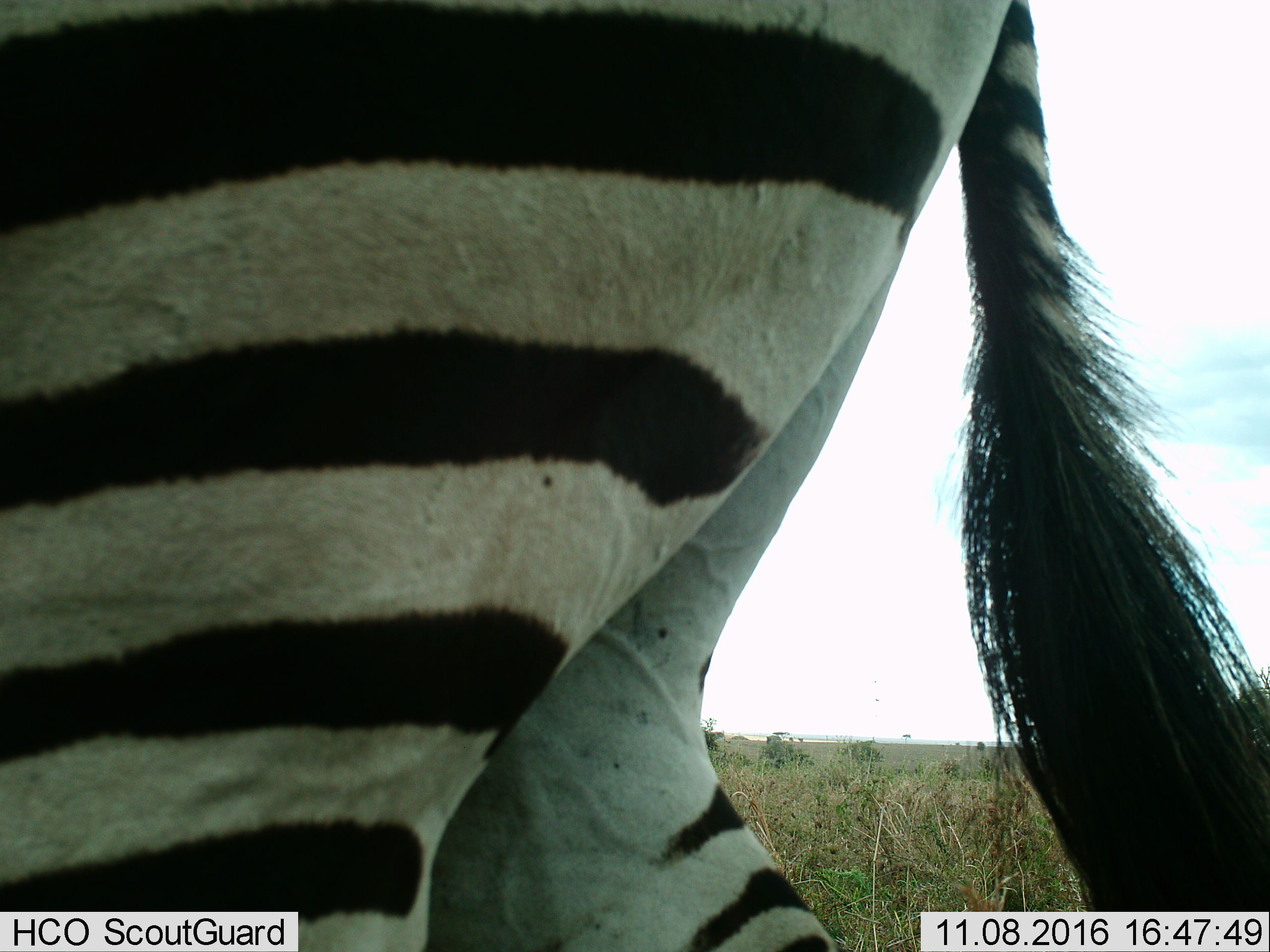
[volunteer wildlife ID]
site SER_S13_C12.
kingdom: Animalia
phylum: Chordata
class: Mammalia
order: Perissodactyla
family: Equidae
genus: Equus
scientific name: Equus quagga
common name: plains zebra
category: zebraplains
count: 1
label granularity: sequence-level